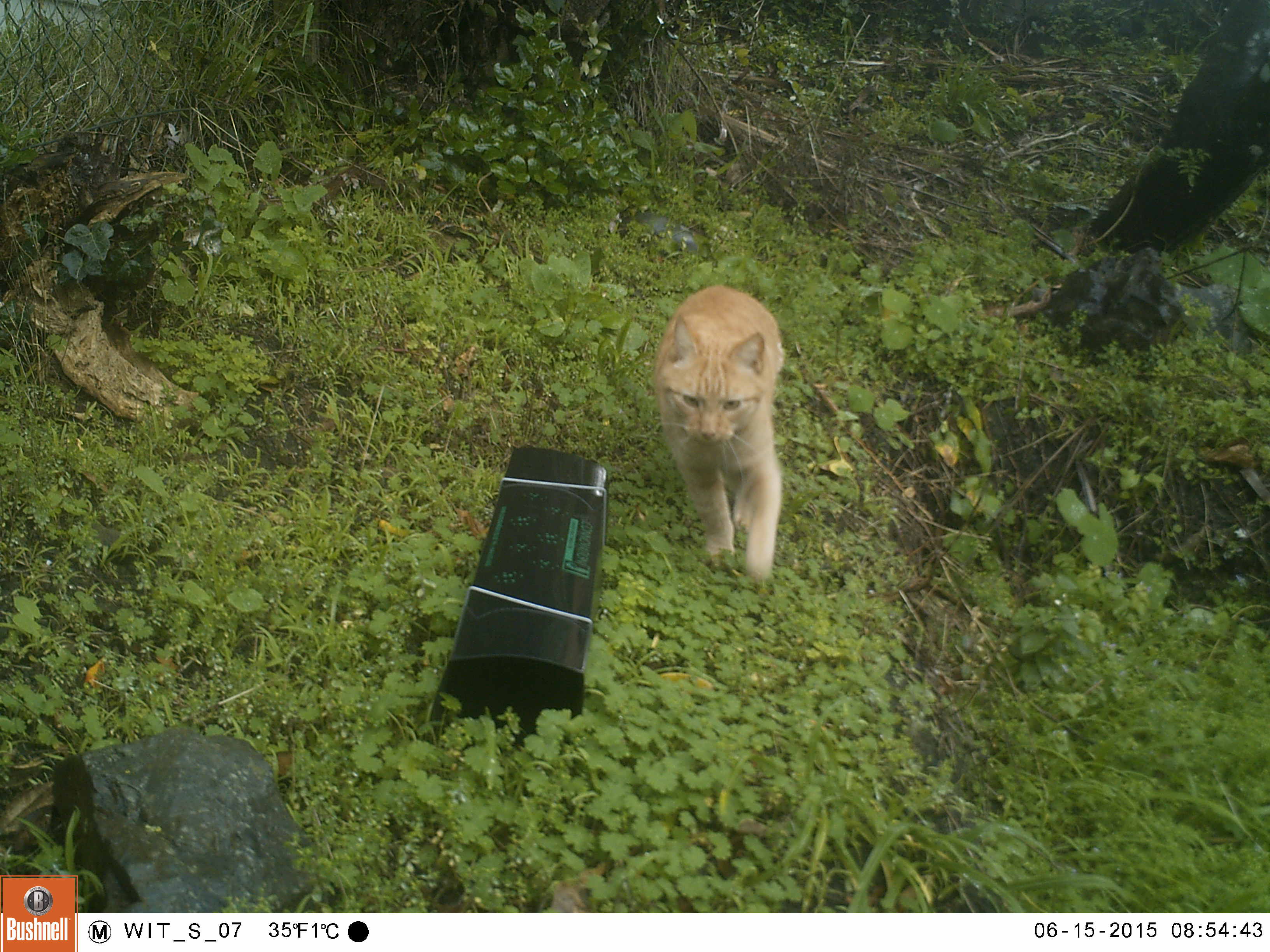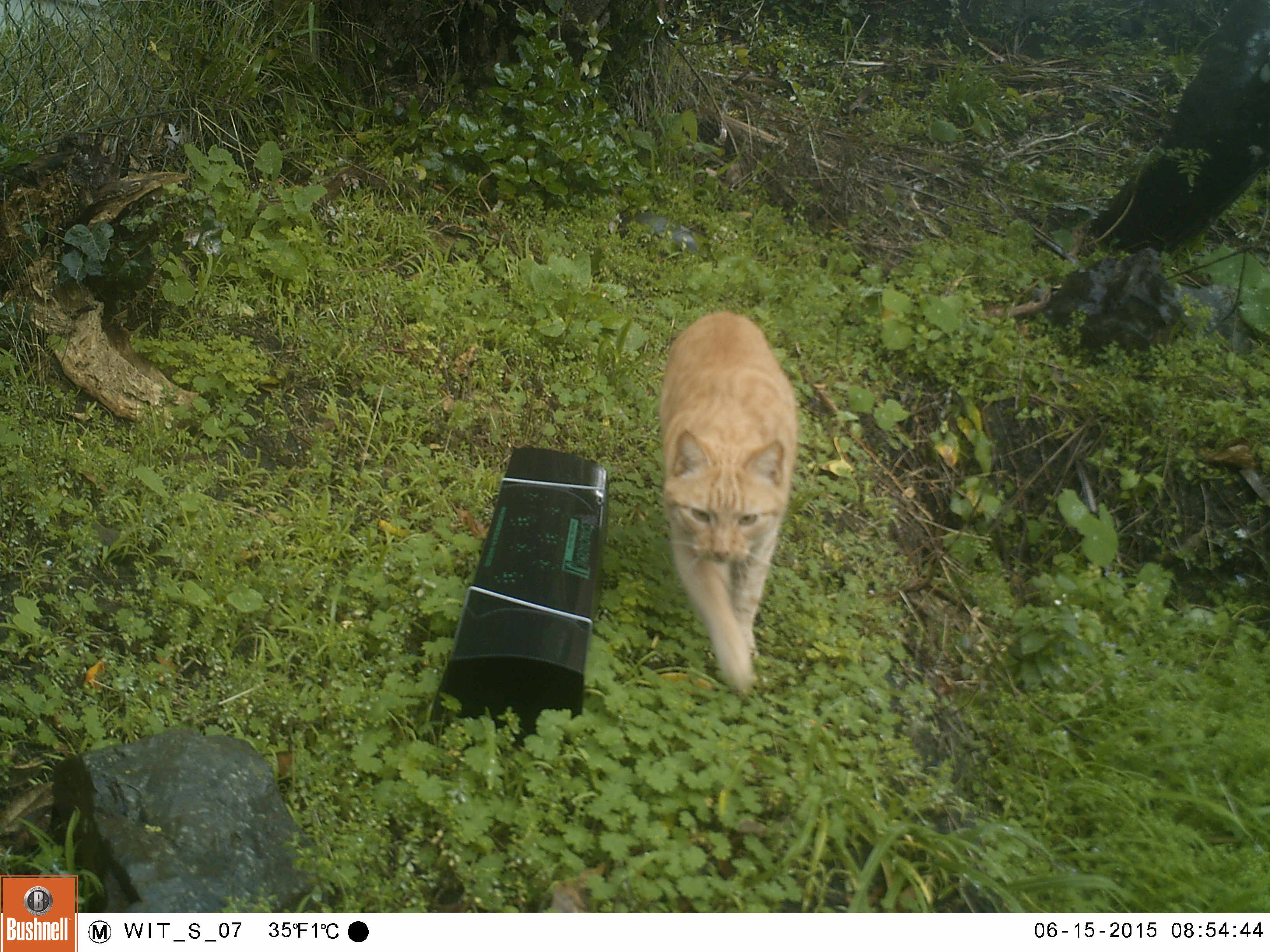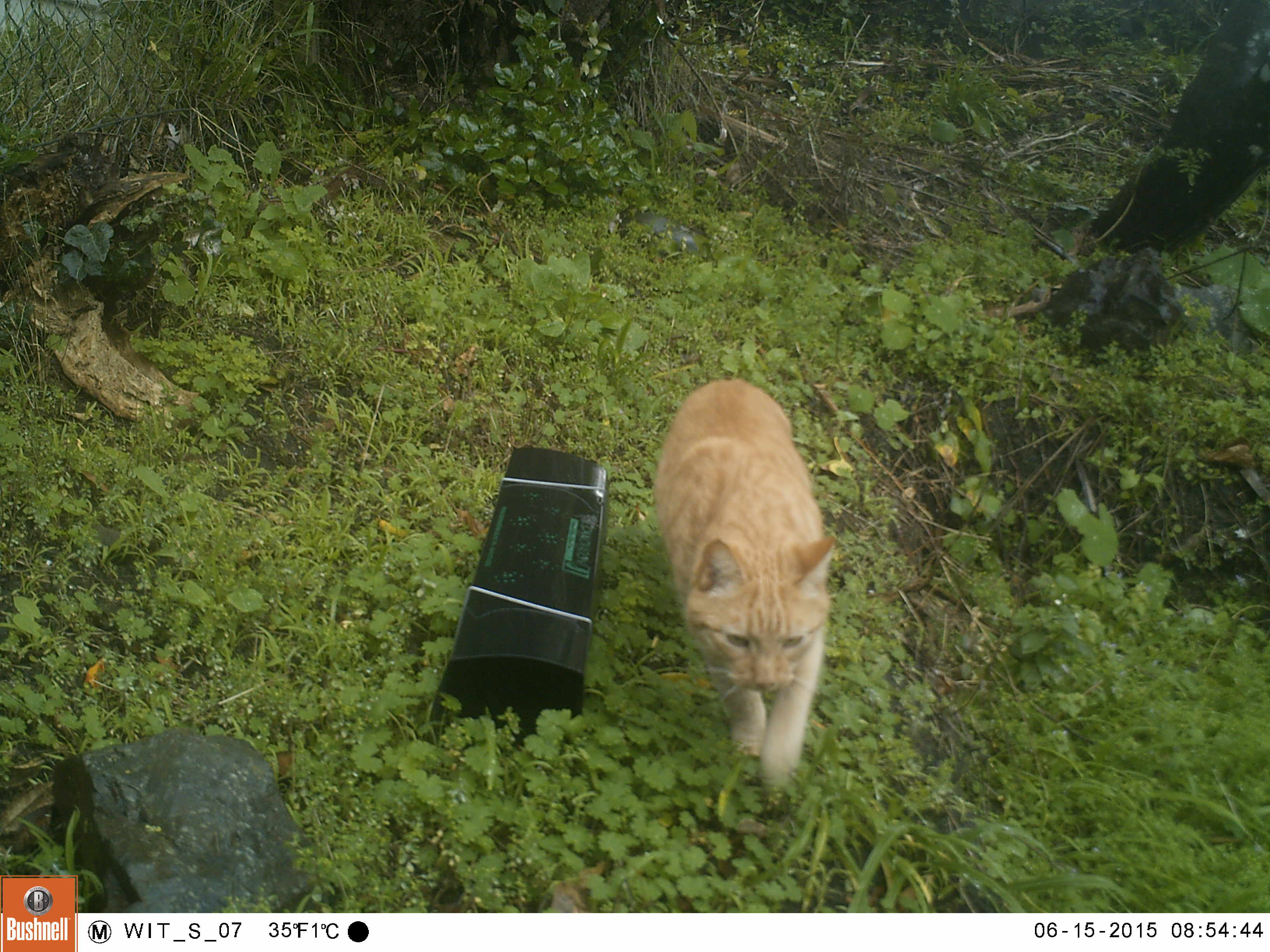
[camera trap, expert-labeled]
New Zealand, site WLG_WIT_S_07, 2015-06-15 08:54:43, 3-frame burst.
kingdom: Animalia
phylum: Chordata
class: Mammalia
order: Carnivora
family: Felidae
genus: Felis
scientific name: Felis catus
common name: domestic cat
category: cat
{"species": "cat (domestic cat) (Felis catus)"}